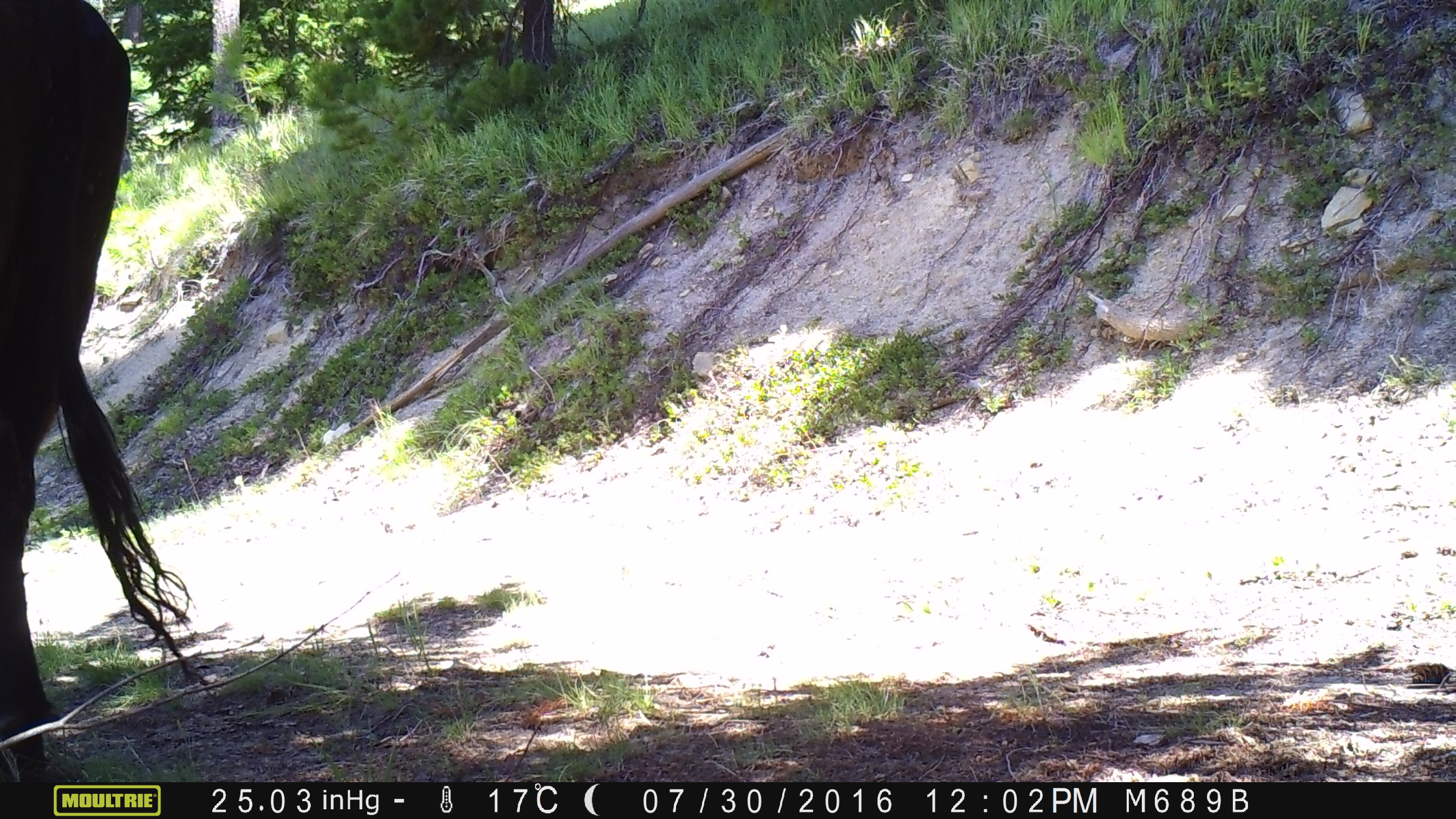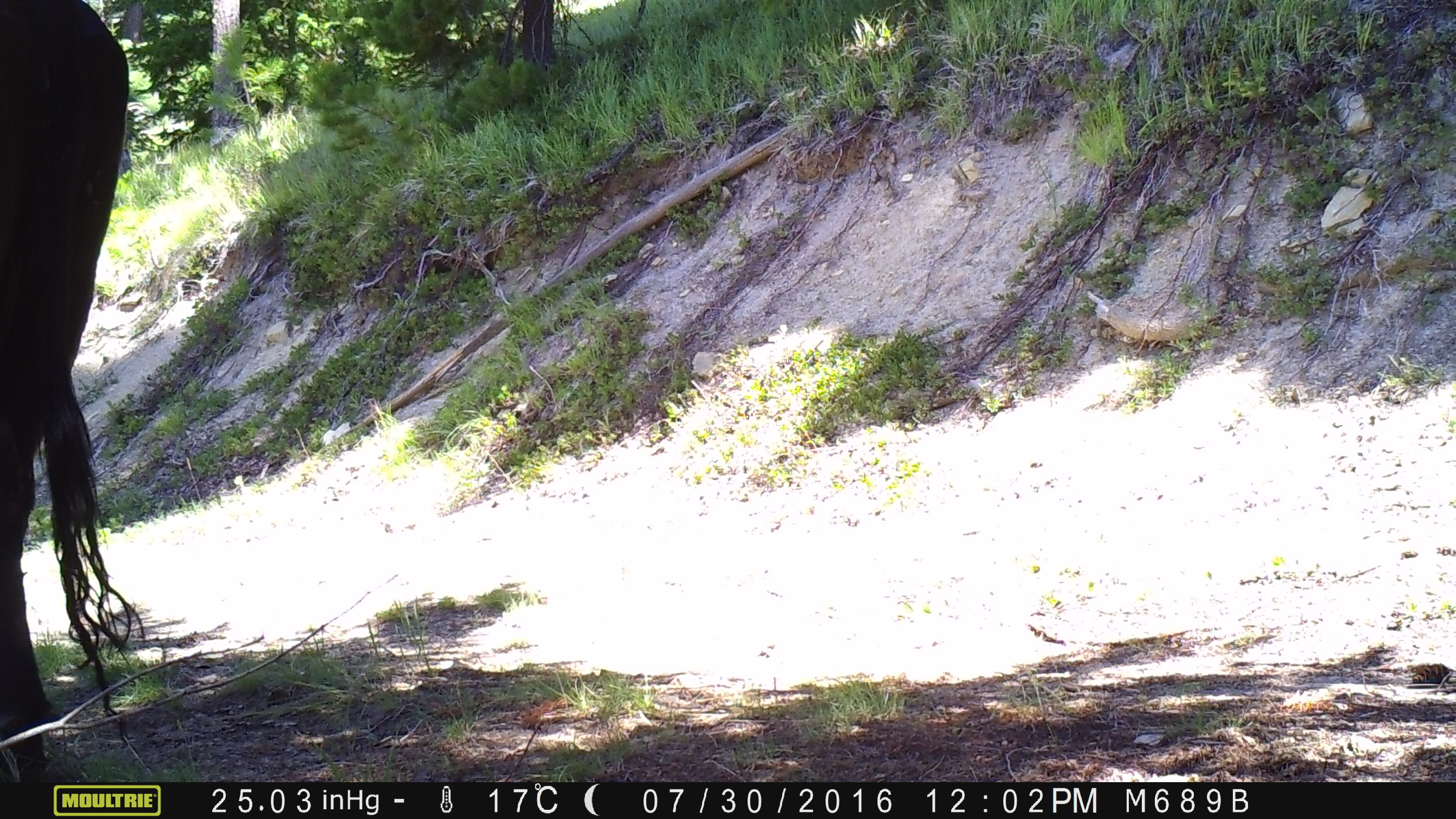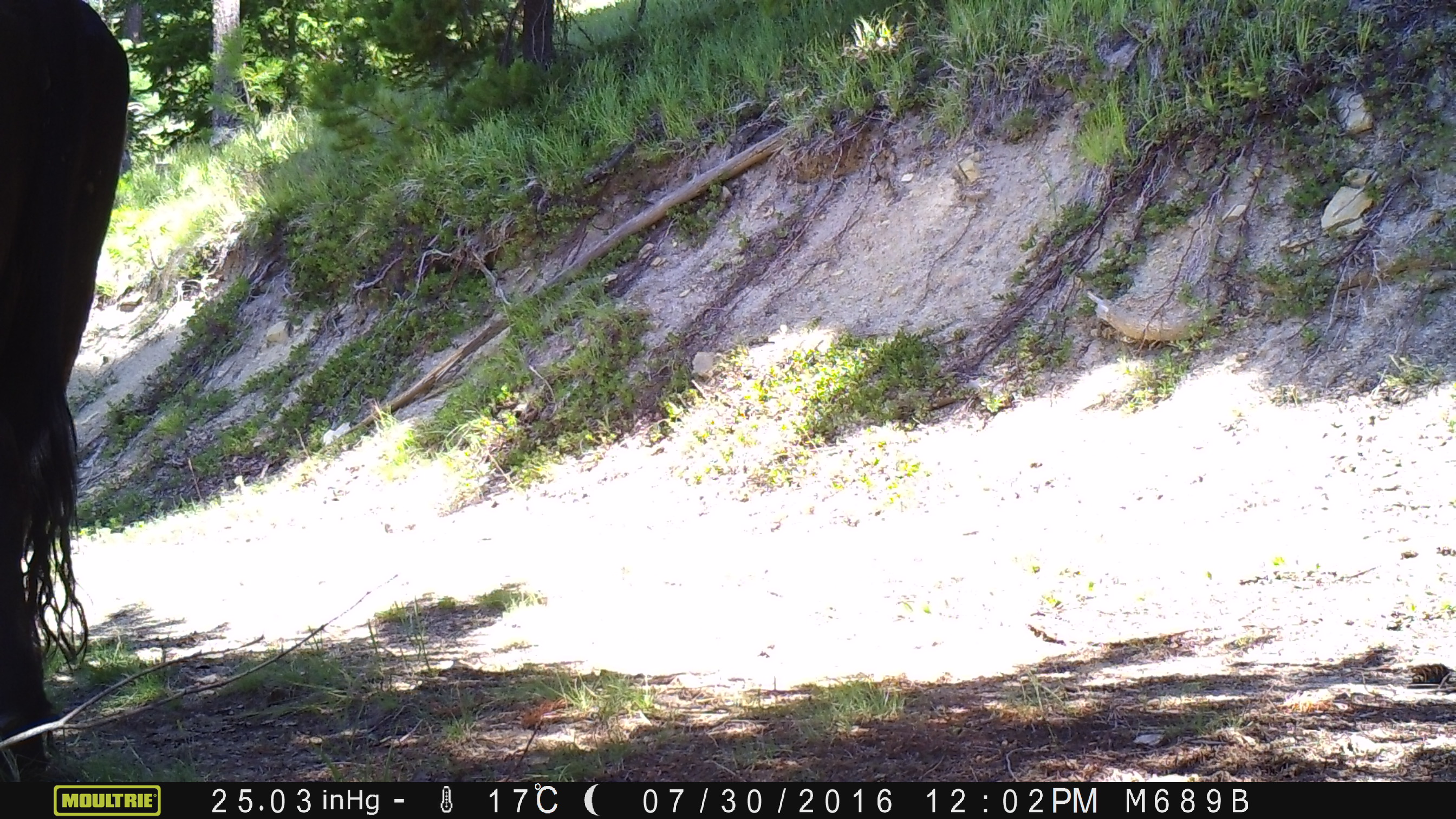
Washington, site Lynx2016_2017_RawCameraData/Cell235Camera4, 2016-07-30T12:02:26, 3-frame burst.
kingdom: Animalia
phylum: Chordata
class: Mammalia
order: Artiodactyla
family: Bovidae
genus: Bos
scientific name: Bos taurus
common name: domestic cattle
Domestic cattle (Bos taurus). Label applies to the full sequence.